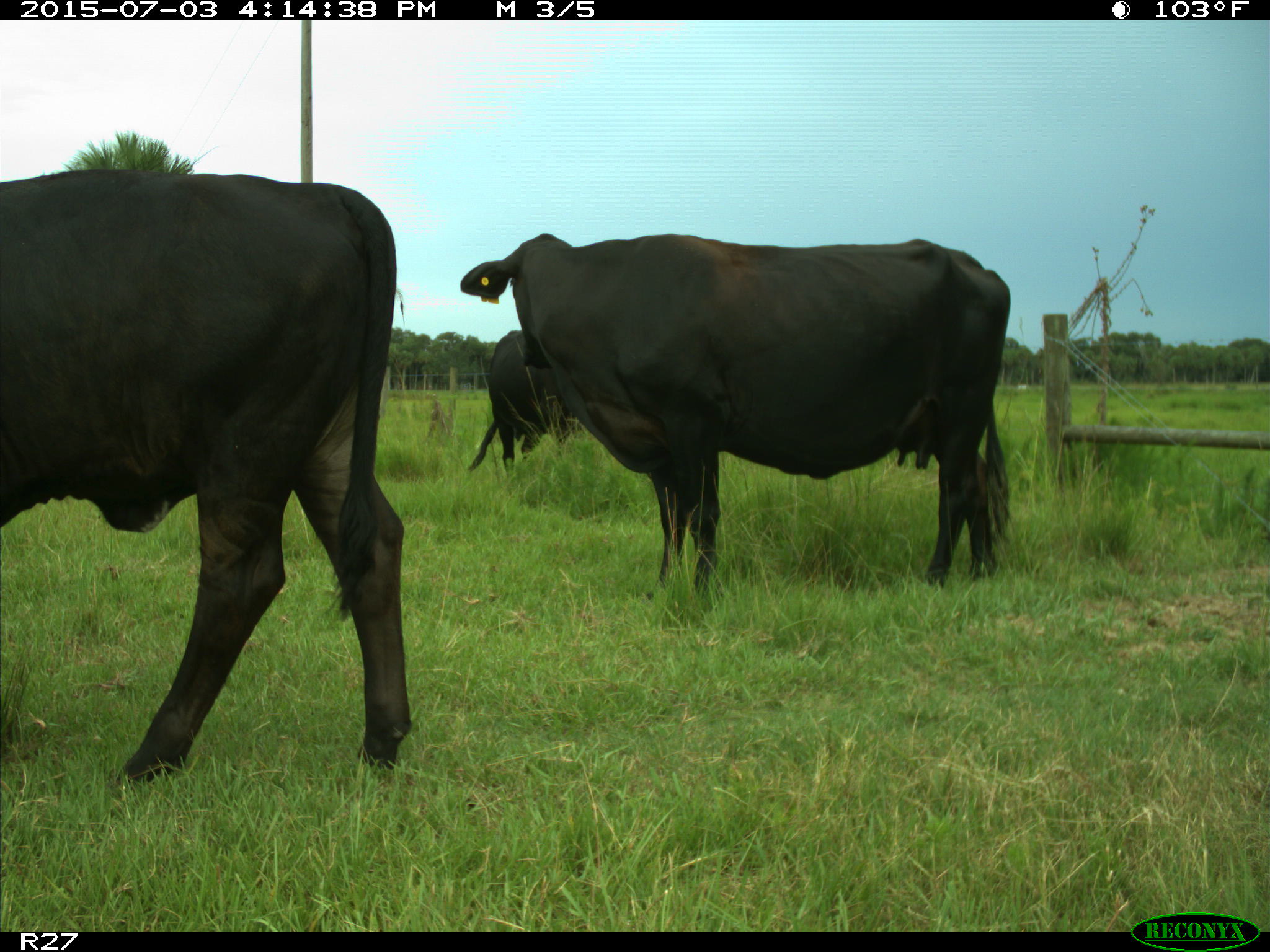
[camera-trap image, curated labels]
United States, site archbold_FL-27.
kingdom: Animalia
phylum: Chordata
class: Mammalia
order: Artiodactyla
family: Bovidae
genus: Bos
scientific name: Bos taurus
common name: domestic cow